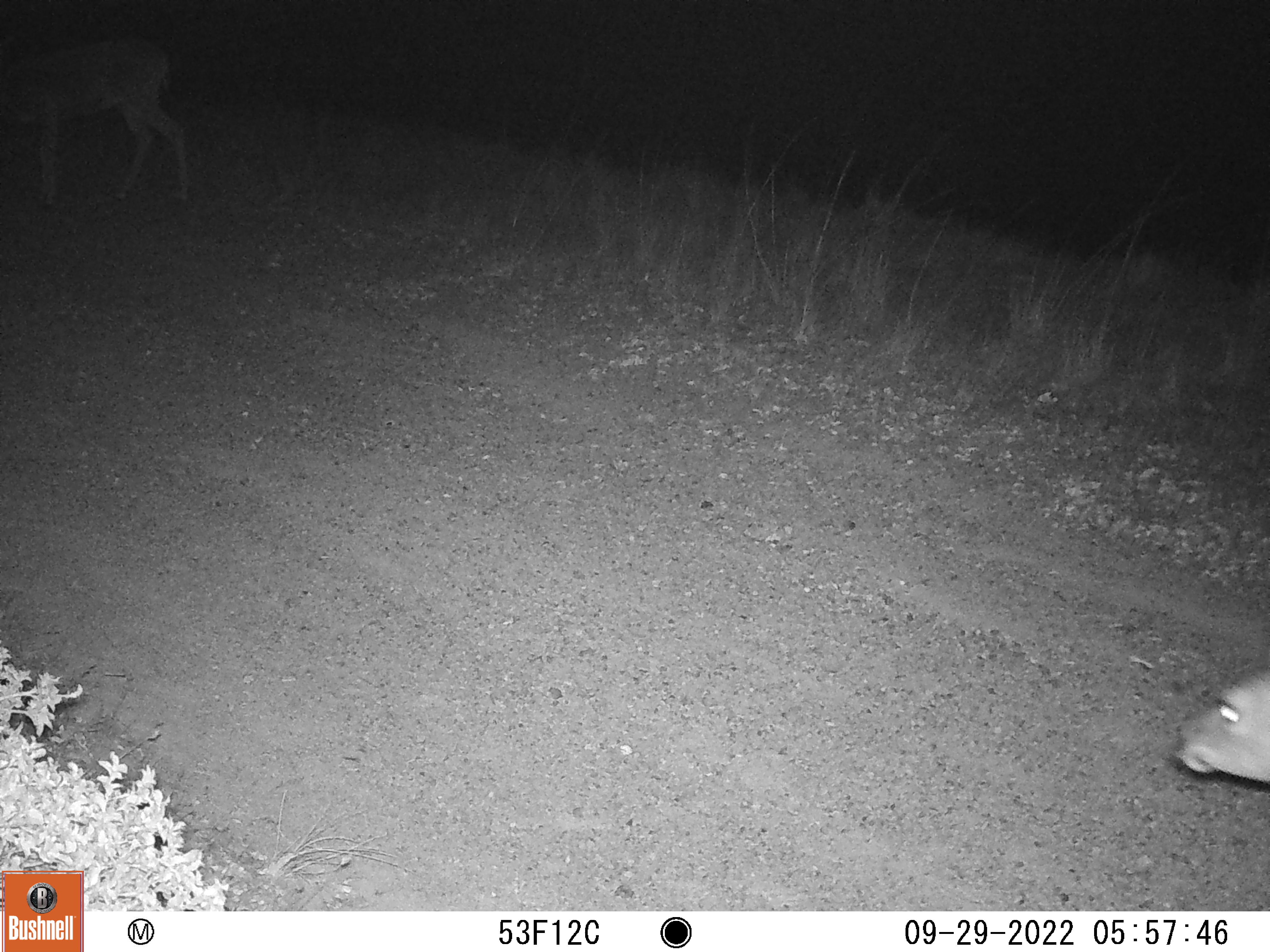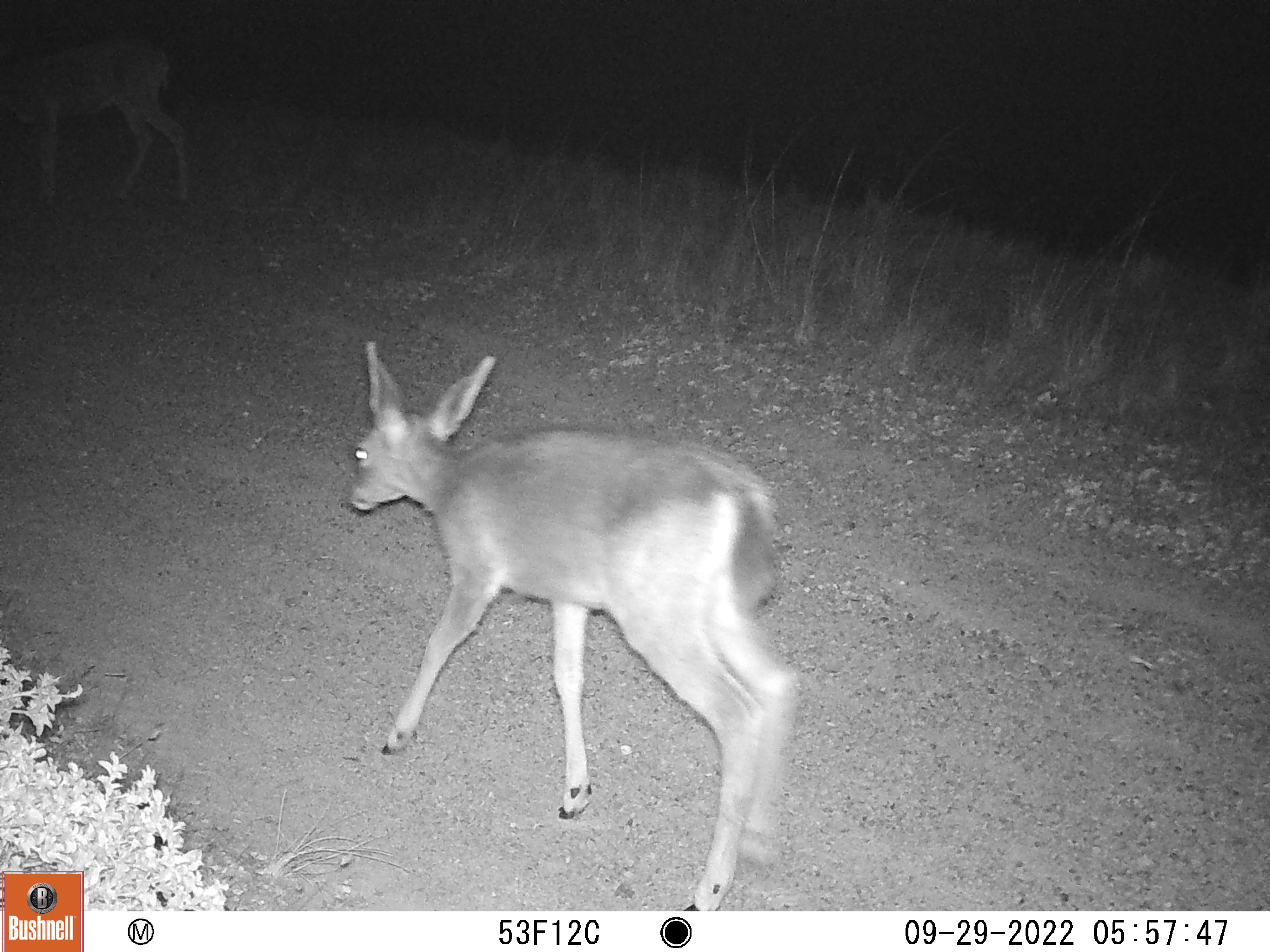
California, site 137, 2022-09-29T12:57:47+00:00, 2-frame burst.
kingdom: Animalia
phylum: Chordata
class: Mammalia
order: Artiodactyla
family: Cervidae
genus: Odocoileus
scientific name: Odocoileus hemionus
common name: mule deer